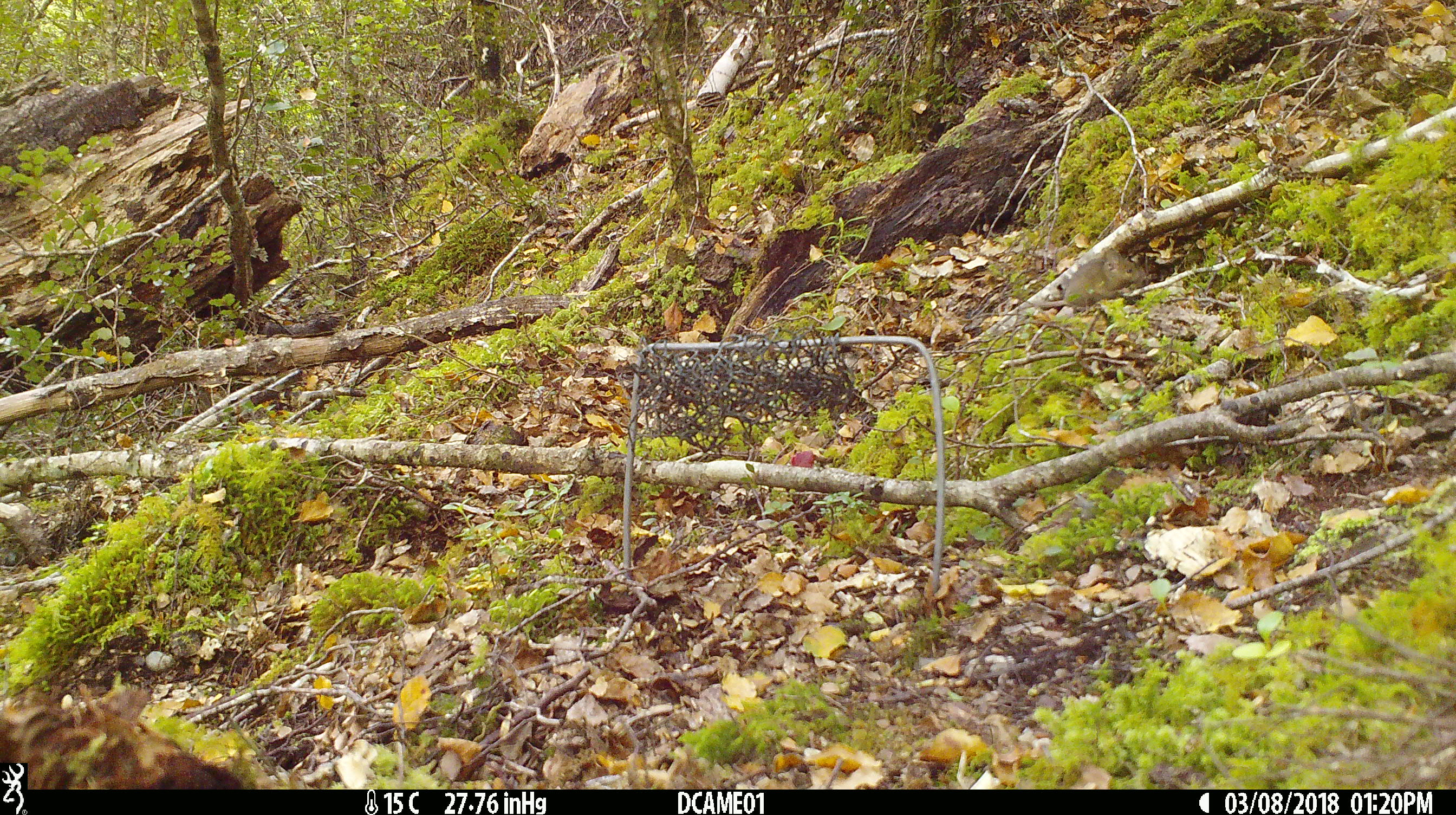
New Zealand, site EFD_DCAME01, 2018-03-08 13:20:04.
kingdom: Animalia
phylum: Chordata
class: Mammalia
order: Rodentia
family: Muridae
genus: Mus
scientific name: Mus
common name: mouse